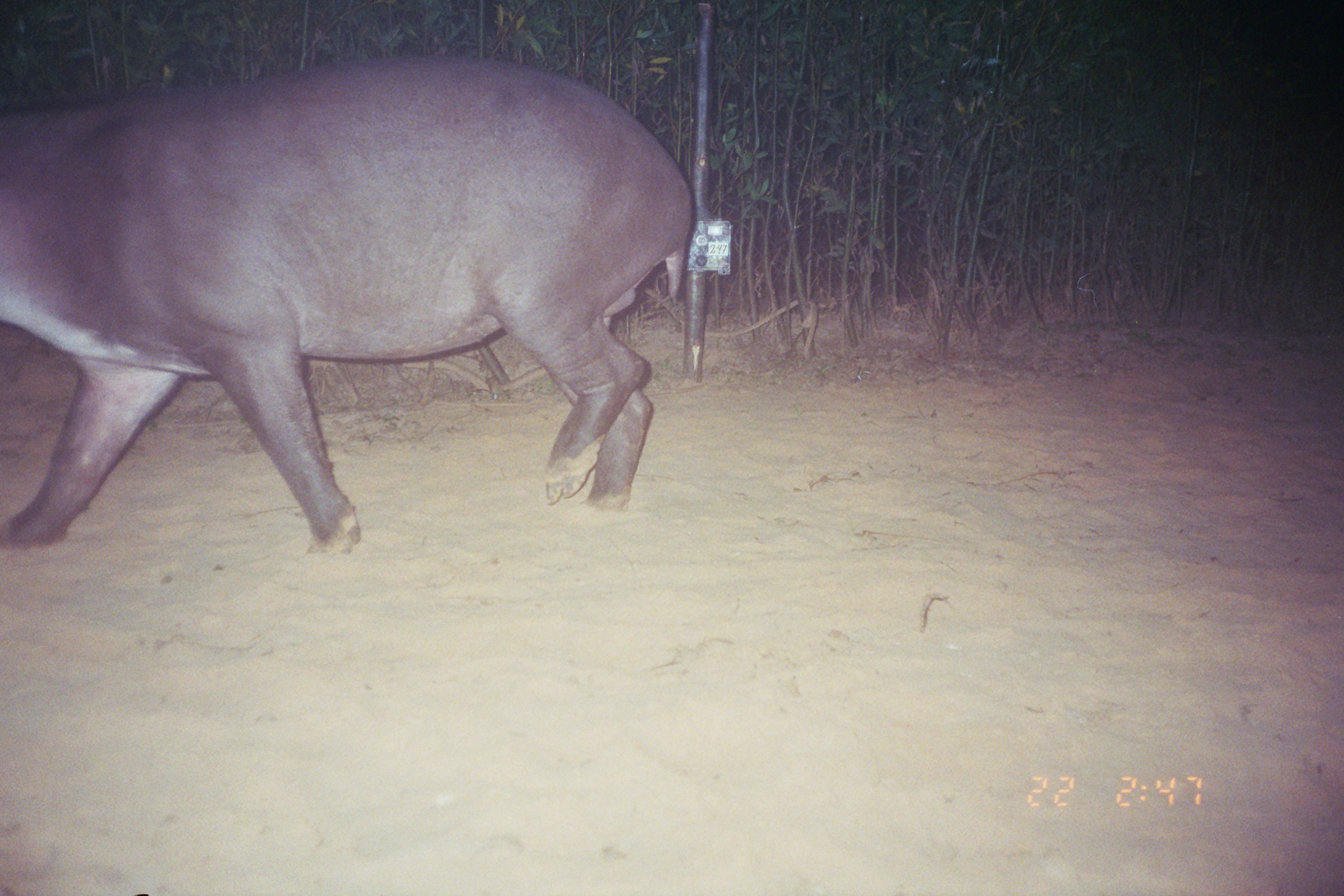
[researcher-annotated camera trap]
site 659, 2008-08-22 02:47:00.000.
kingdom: Animalia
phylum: Chordata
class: Mammalia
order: Perissodactyla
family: Tapiridae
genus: Tapirus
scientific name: Tapirus terrestris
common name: south american tapir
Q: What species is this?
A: Tapirus terrestris (south american tapir).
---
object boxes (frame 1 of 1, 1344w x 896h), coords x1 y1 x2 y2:
tapirus terrestris: 0 53 691 558